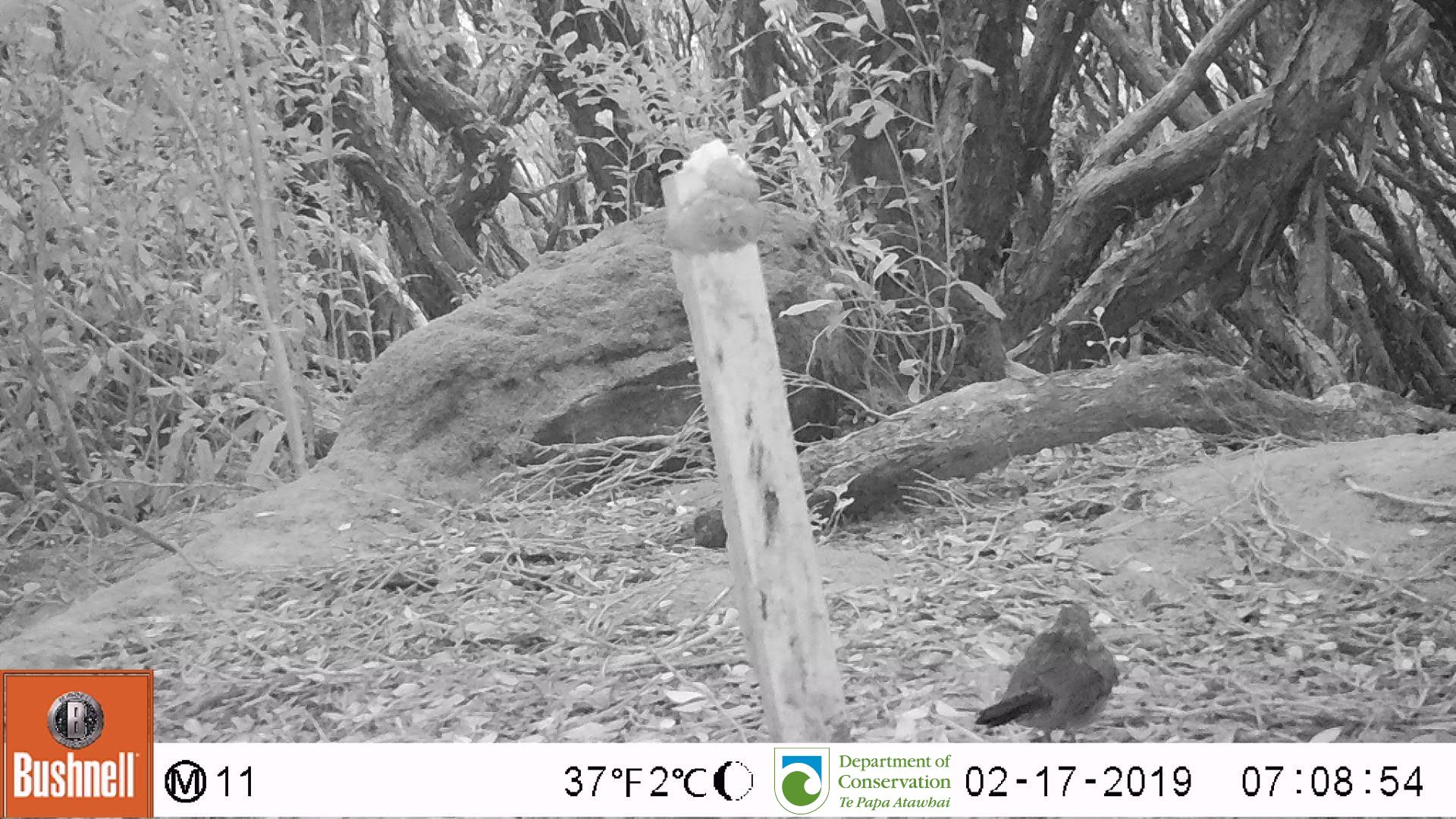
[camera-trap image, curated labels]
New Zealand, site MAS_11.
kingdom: Animalia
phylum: Chordata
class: Aves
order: Passeriformes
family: Turdidae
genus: Turdus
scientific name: Turdus philomelos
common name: song thrush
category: thrush